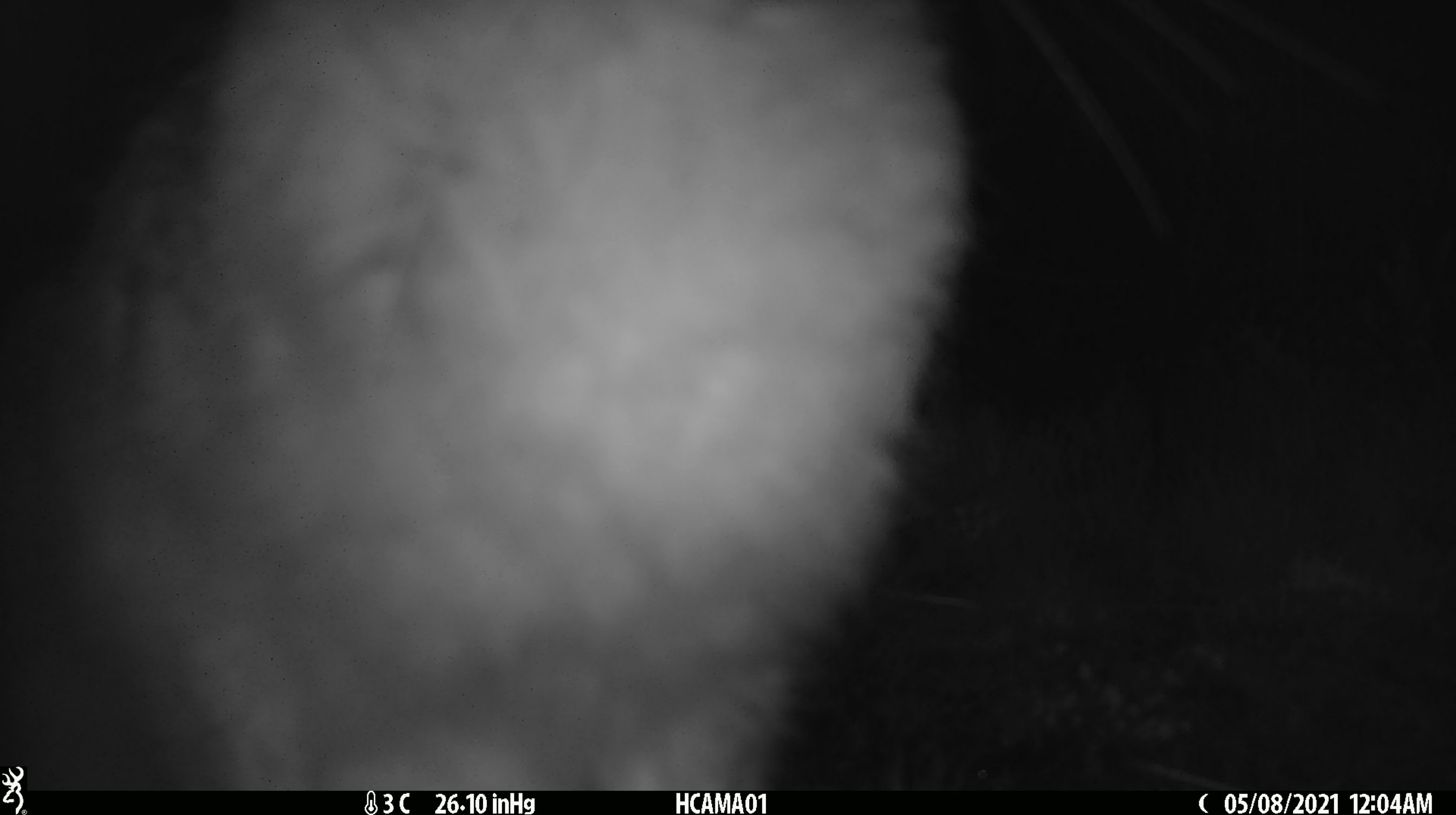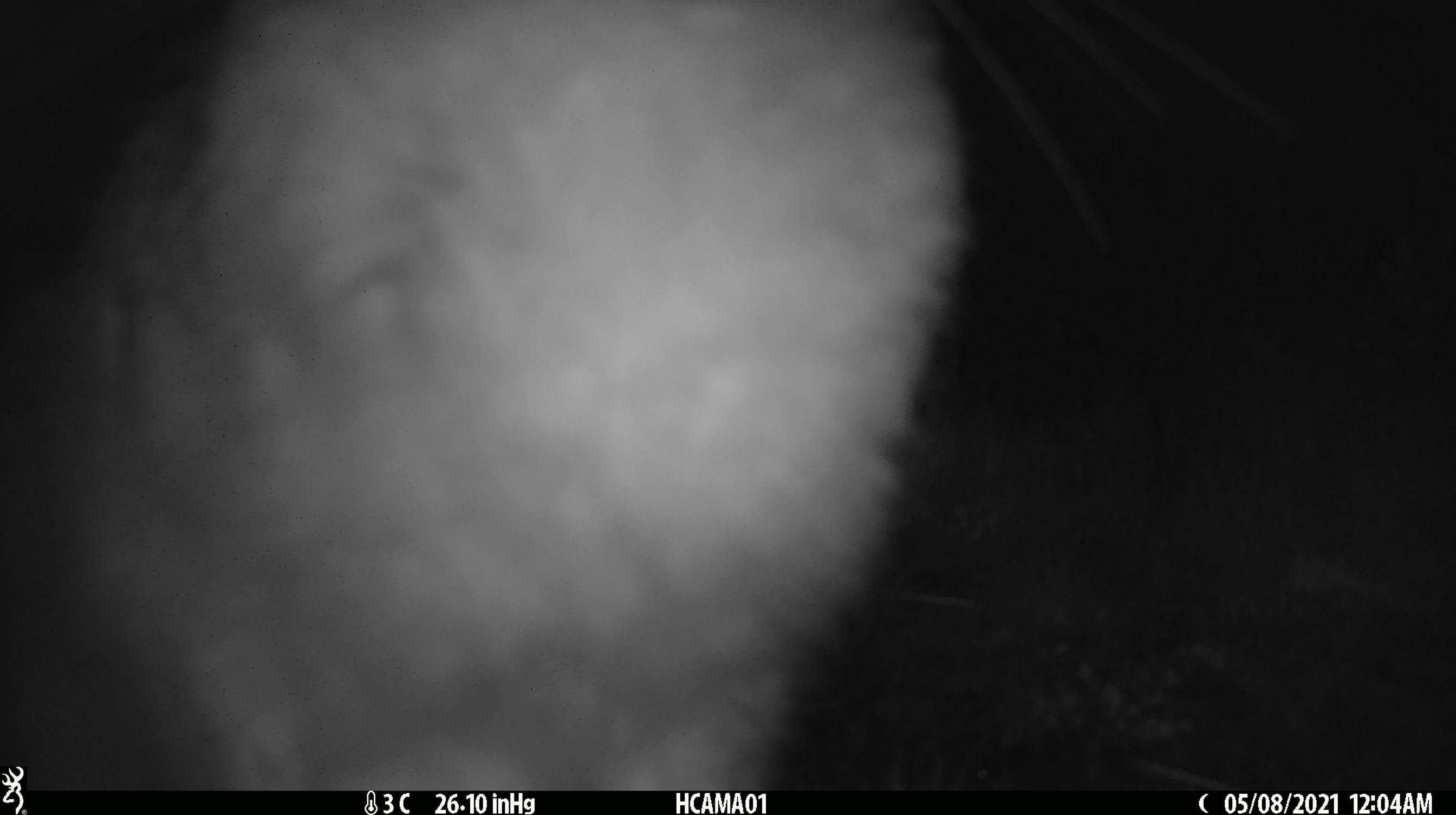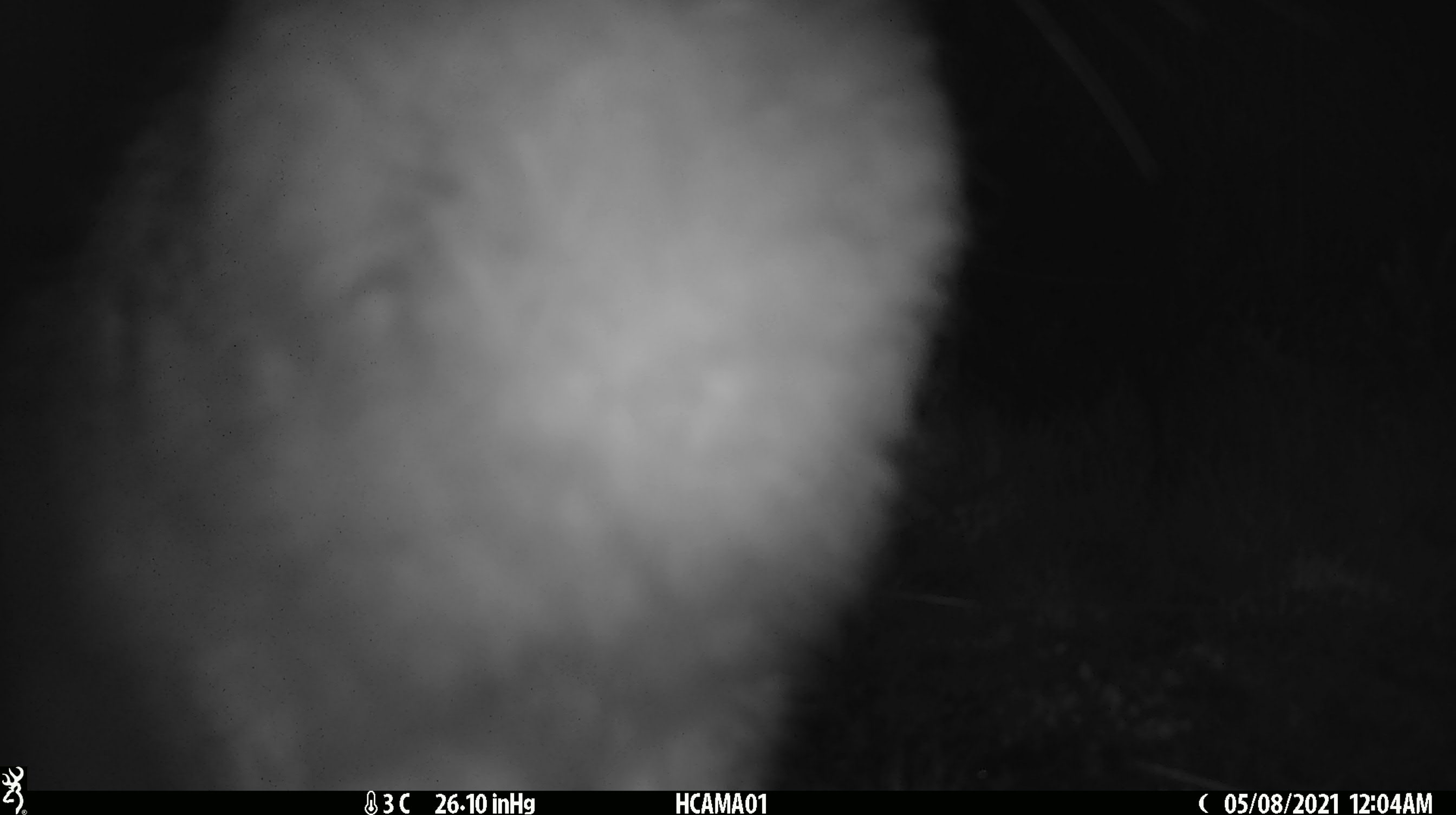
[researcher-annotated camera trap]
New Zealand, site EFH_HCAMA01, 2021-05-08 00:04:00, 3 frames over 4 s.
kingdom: Animalia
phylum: Chordata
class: Mammalia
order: Lagomorpha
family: Leporidae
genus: Lepus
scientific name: Lepus europaeus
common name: brown hare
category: hare